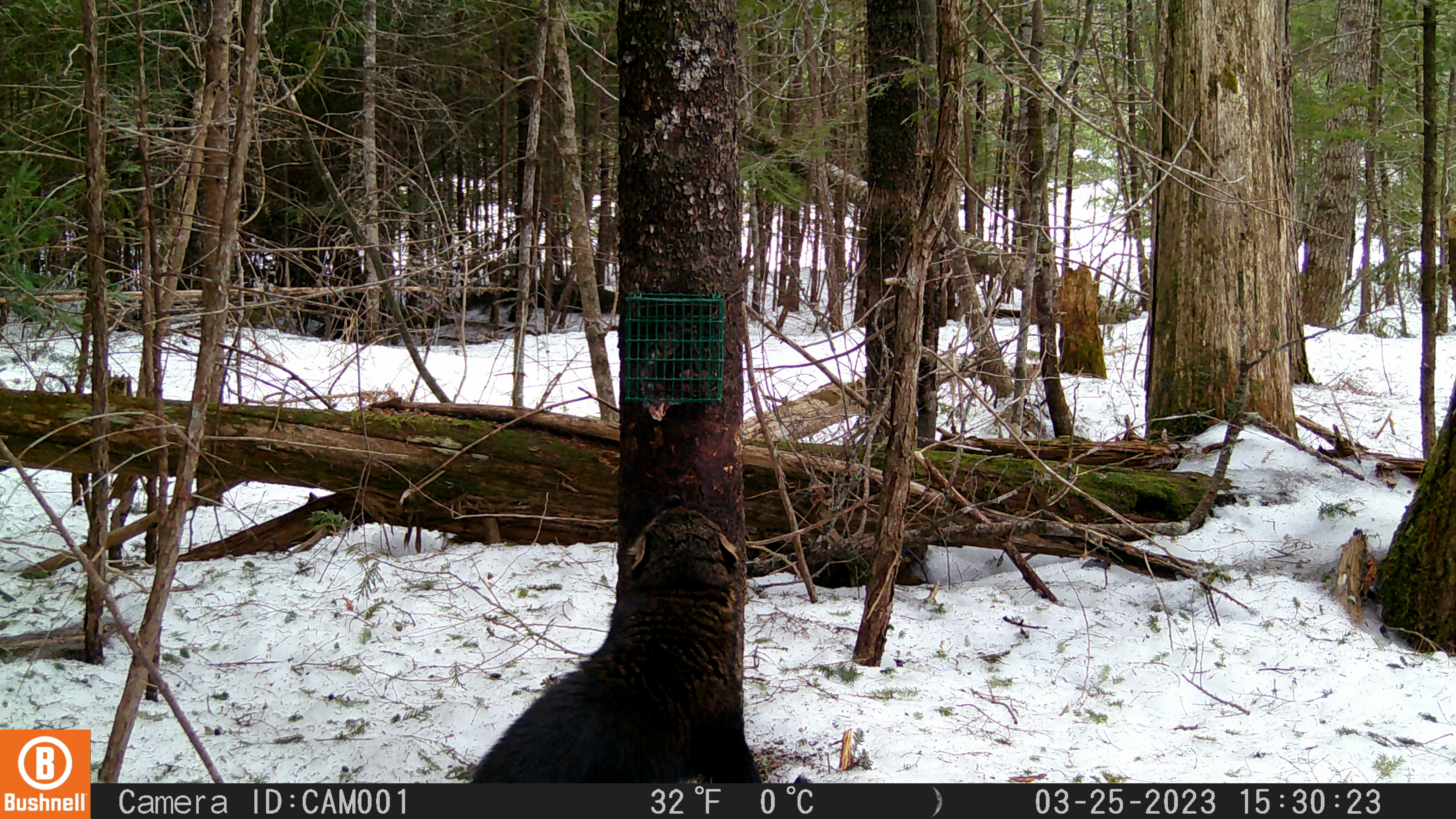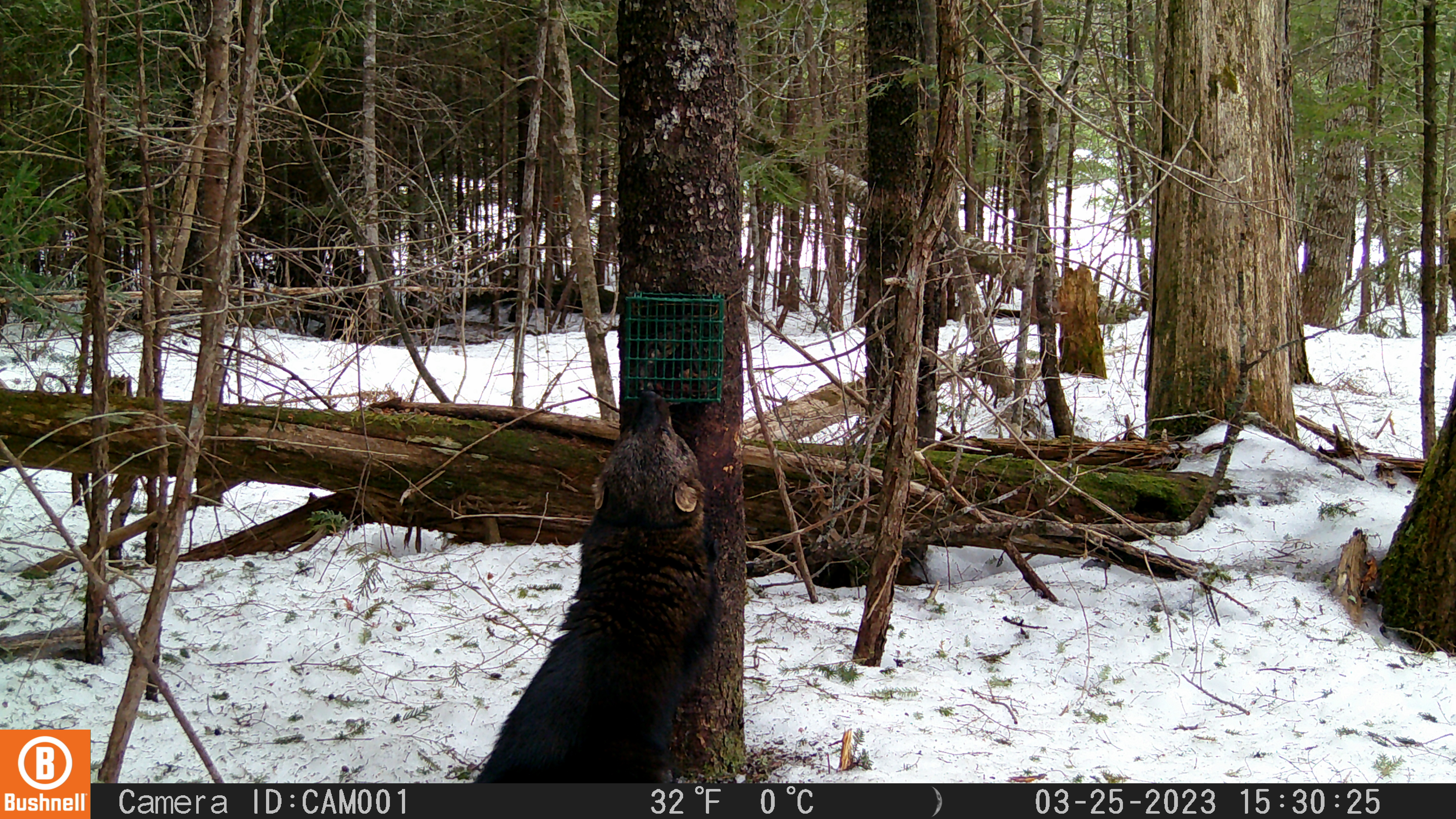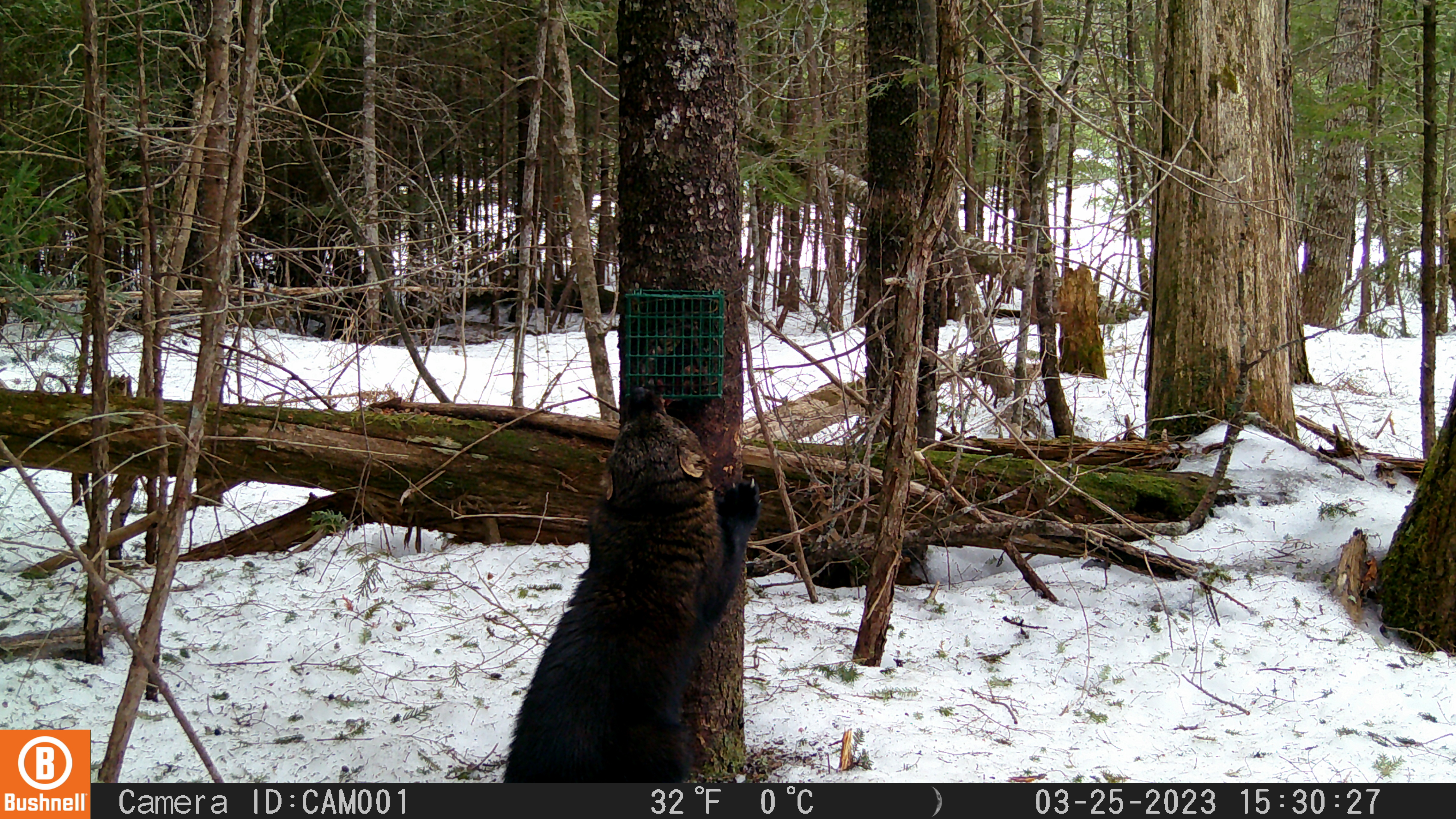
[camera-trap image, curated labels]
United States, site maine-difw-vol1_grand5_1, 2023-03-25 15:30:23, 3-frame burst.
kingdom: Animalia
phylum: Chordata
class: Mammalia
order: Carnivora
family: Mustelidae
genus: Pekania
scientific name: Pekania pennanti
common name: fisher